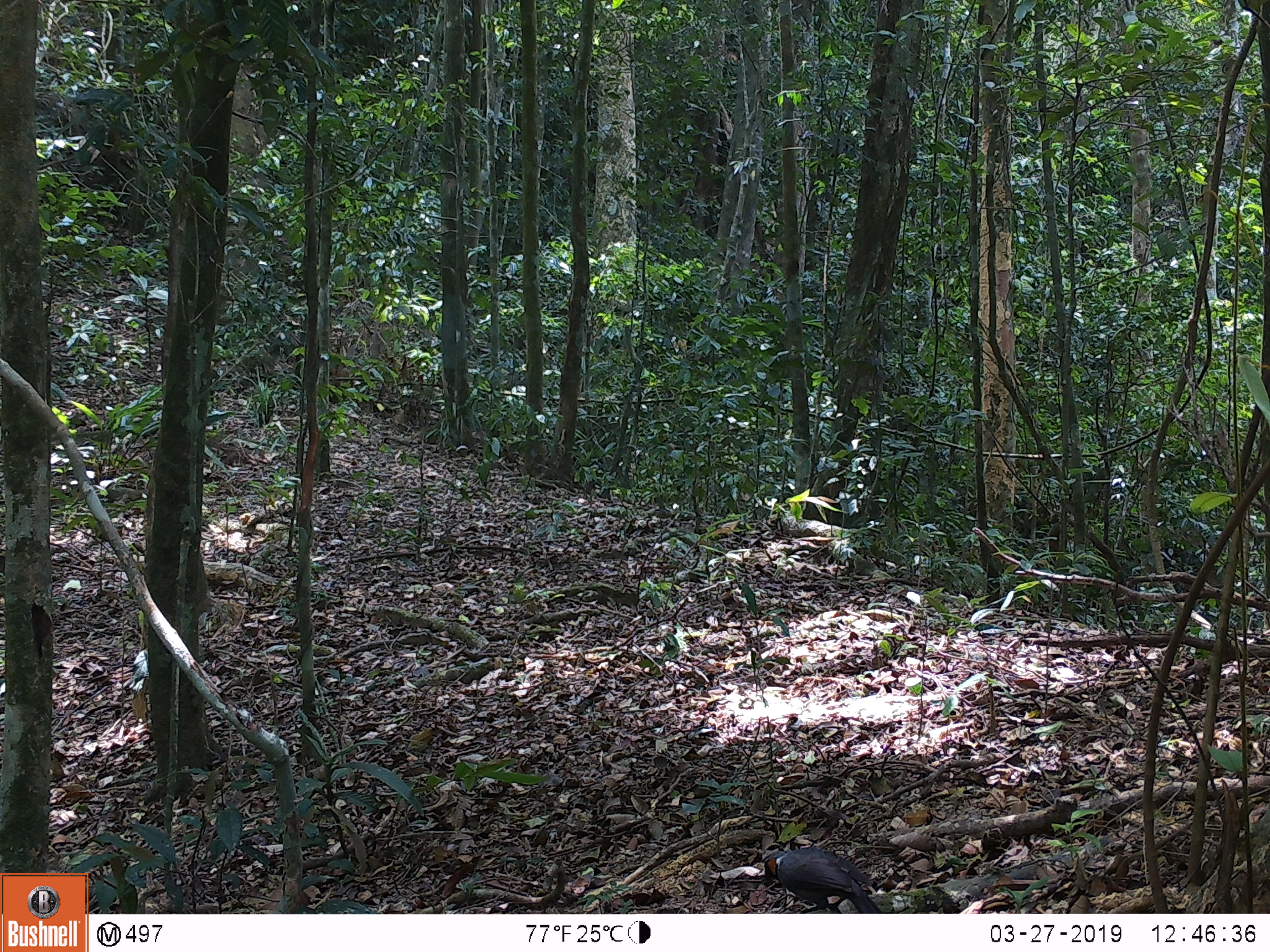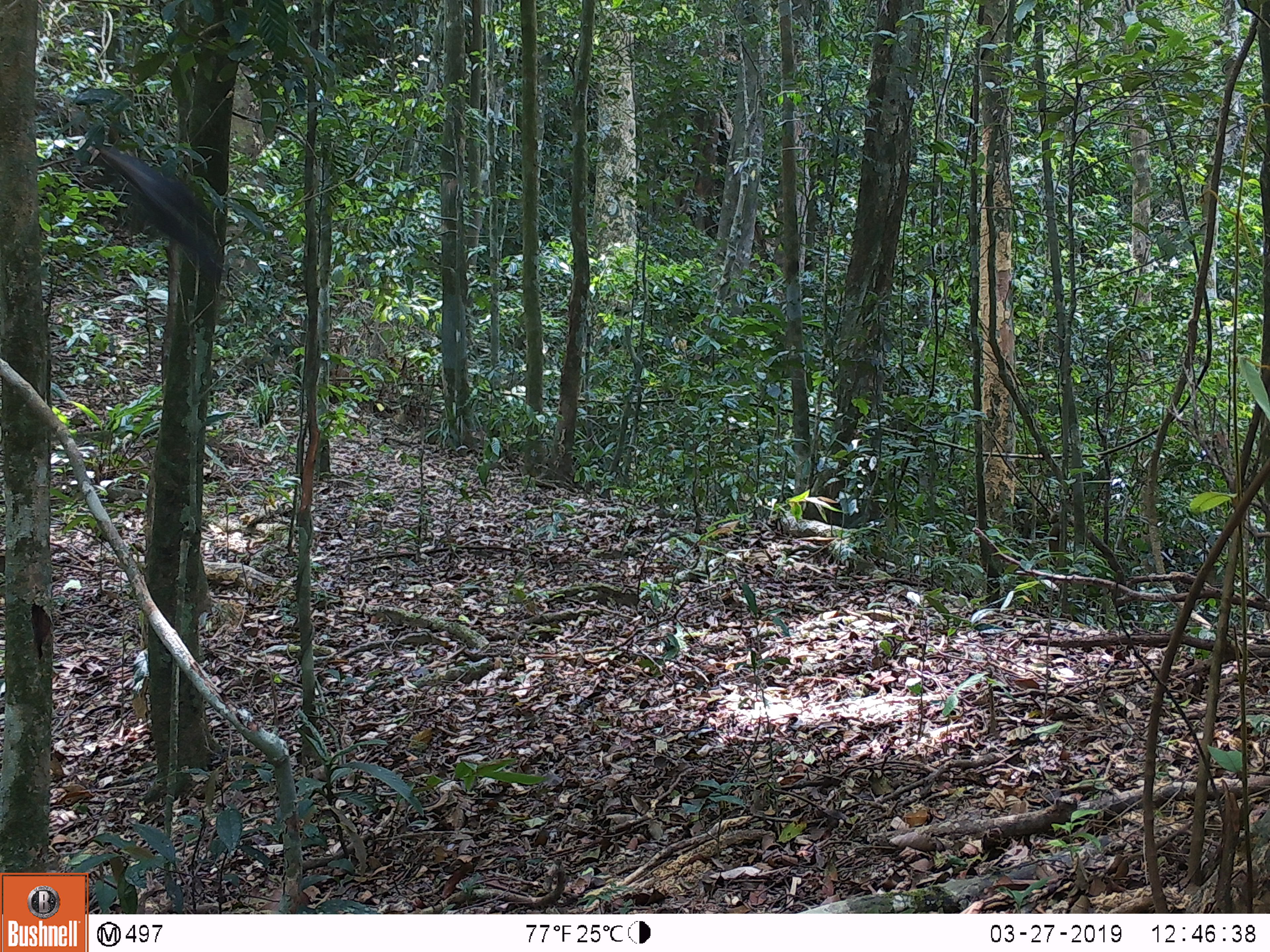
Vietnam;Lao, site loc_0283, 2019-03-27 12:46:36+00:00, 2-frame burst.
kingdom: Animalia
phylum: Chordata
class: Aves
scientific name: Aves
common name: bird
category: unidentified bird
Unidentified bird (bird) (Aves). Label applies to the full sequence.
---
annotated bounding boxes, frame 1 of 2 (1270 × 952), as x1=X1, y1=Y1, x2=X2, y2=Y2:
unidentified bird: x1=765, y1=847, x2=882, y2=913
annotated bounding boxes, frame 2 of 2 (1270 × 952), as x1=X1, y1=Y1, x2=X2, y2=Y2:
unidentified bird: x1=89, y1=142, x2=218, y2=278